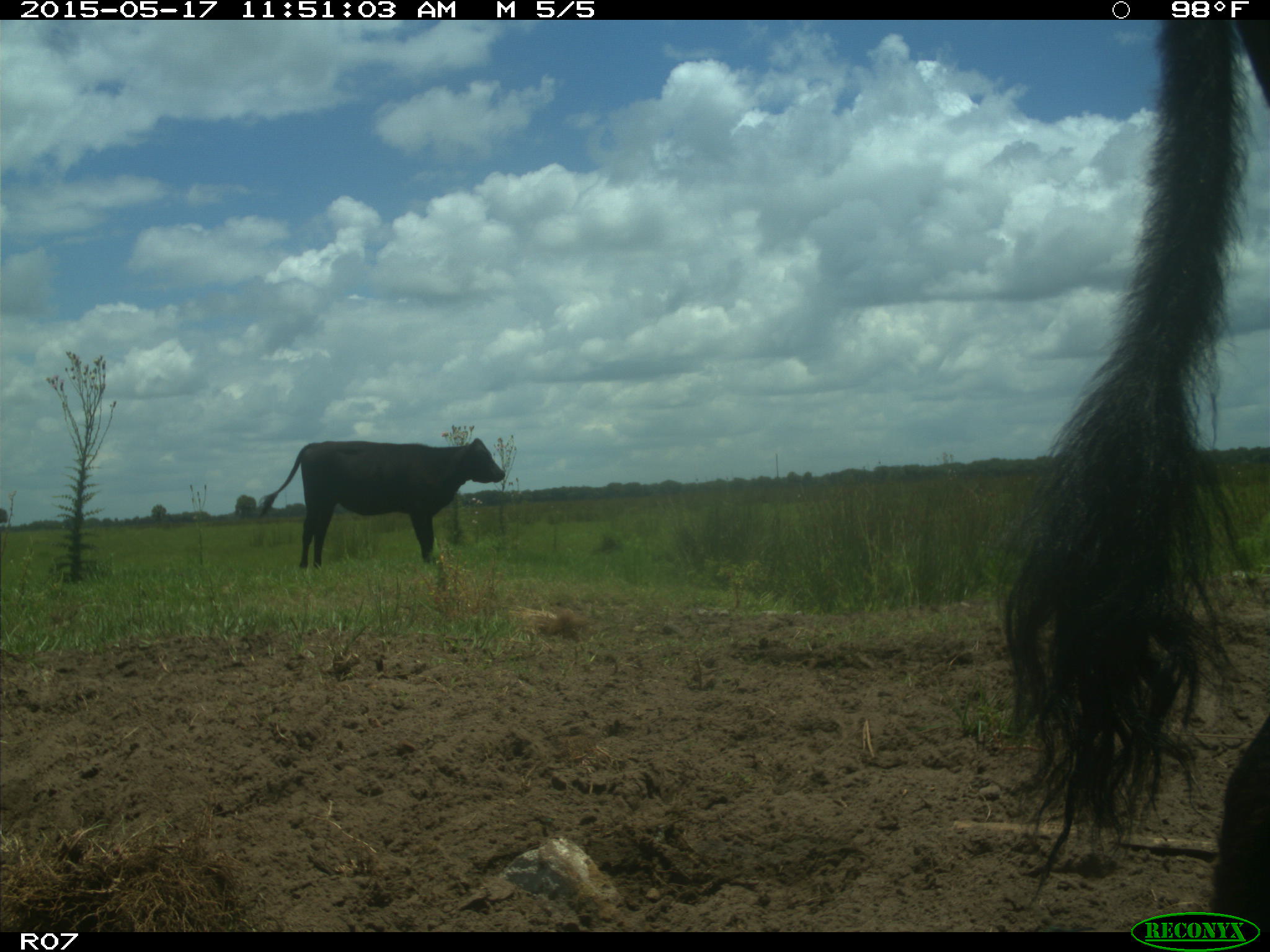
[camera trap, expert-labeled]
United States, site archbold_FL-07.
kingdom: Animalia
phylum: Chordata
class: Mammalia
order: Artiodactyla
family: Bovidae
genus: Bos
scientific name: Bos taurus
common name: domestic cow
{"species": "Bos taurus (domestic cow)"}